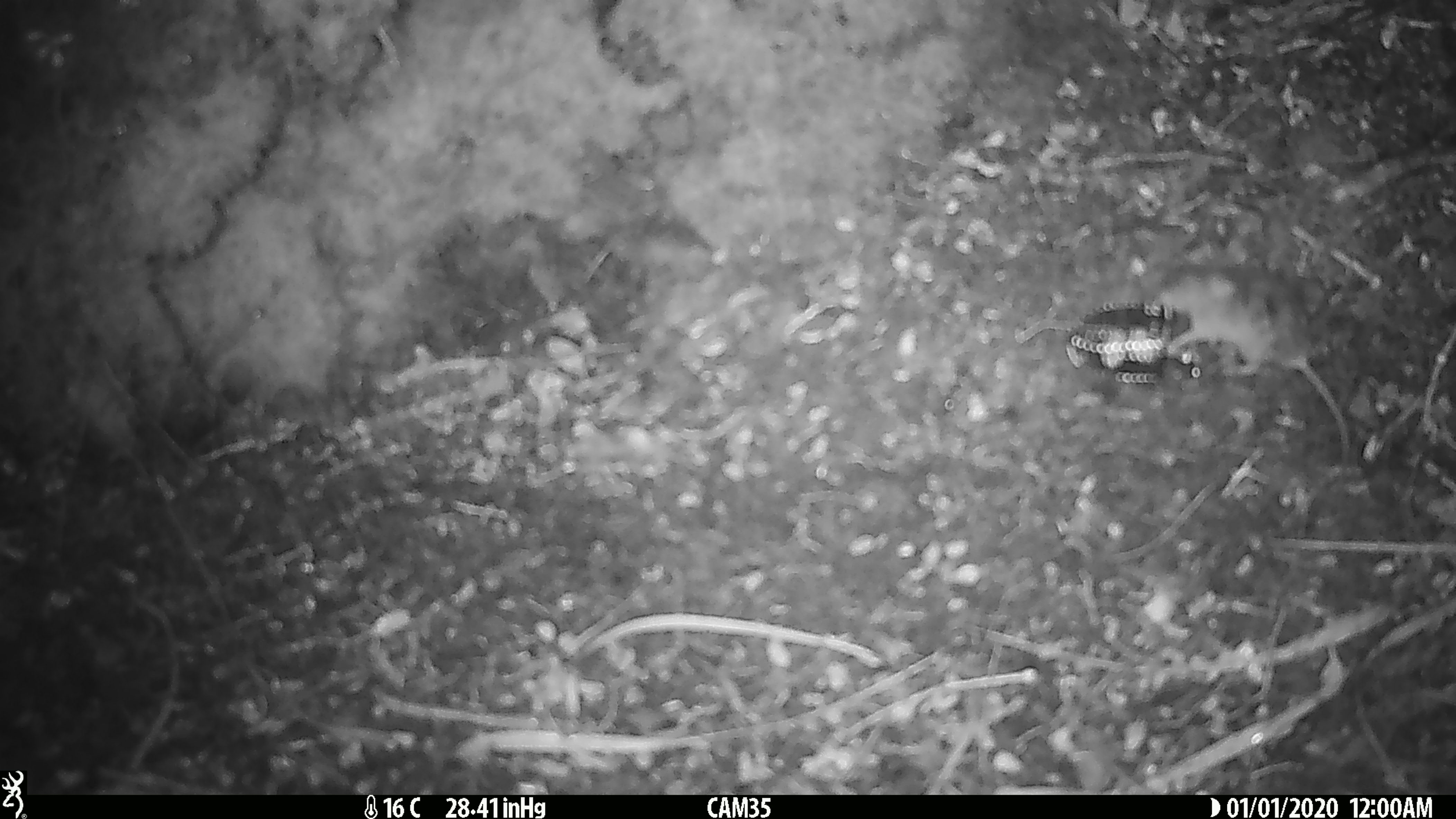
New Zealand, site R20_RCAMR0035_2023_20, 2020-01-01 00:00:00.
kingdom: Animalia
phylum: Chordata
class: Mammalia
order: Rodentia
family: Muridae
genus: Mus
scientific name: Mus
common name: mouse